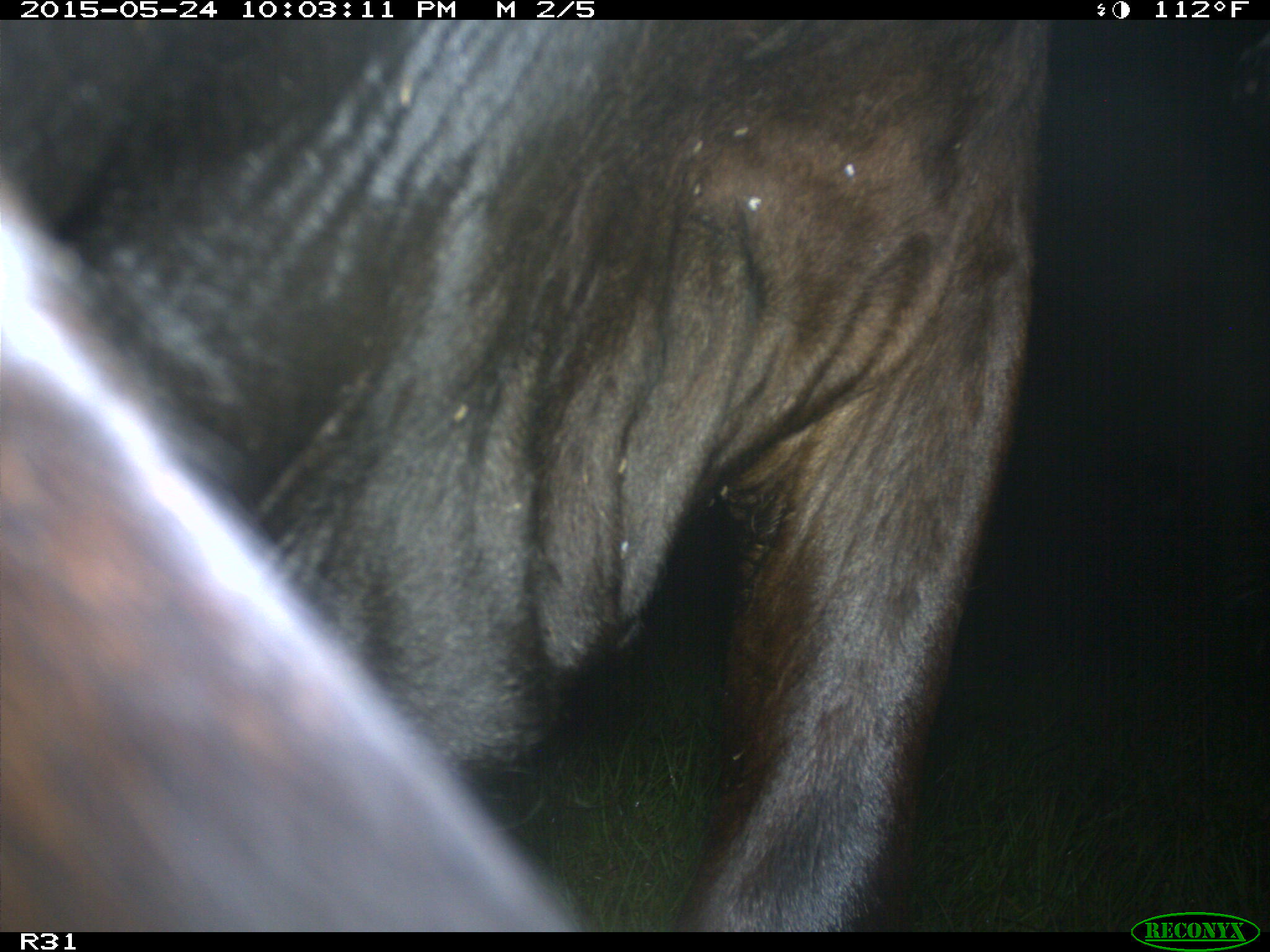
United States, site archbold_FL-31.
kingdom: Animalia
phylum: Chordata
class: Mammalia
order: Artiodactyla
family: Bovidae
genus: Bos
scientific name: Bos taurus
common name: domestic cow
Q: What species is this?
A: Bos taurus (domestic cow).